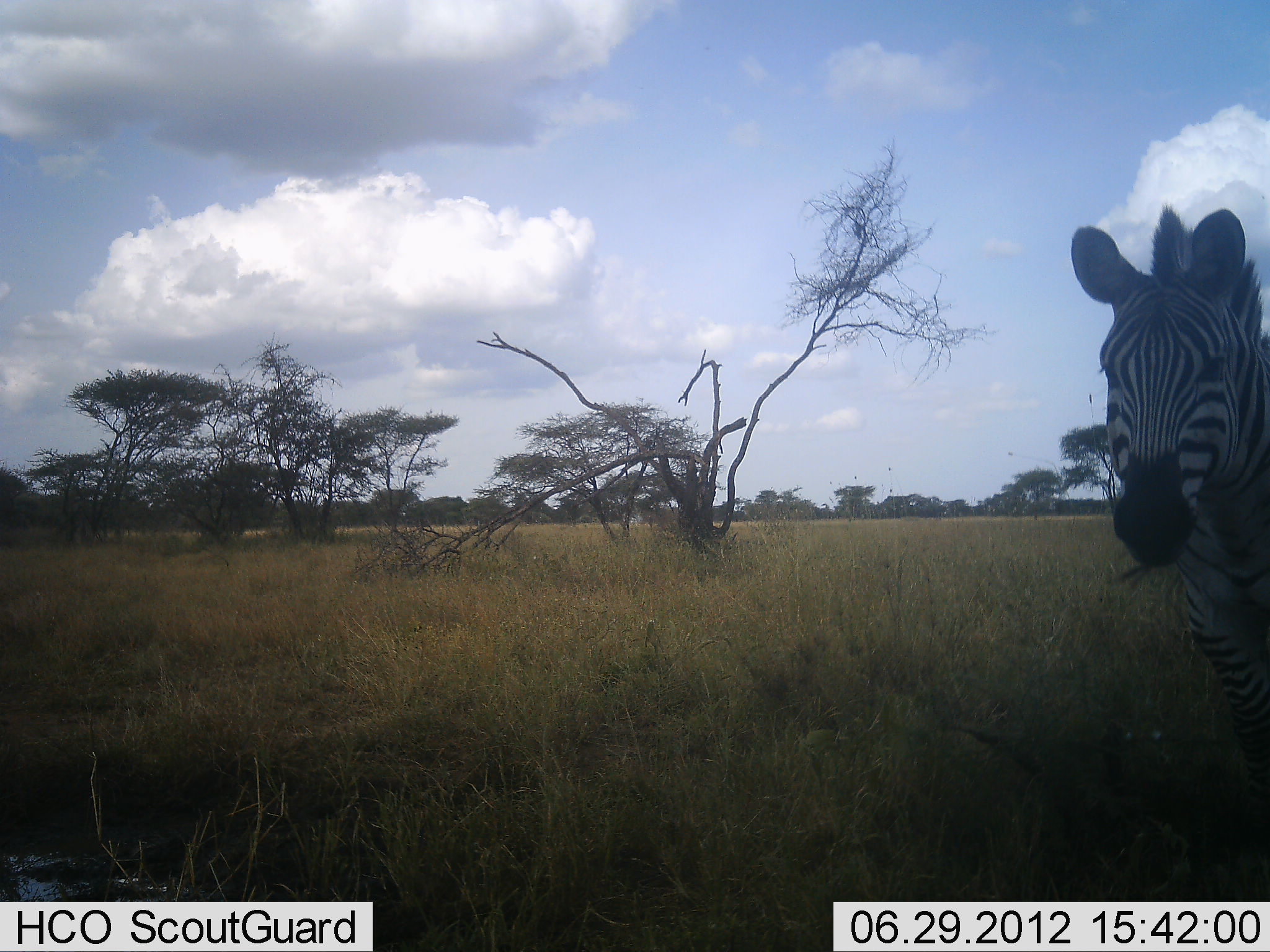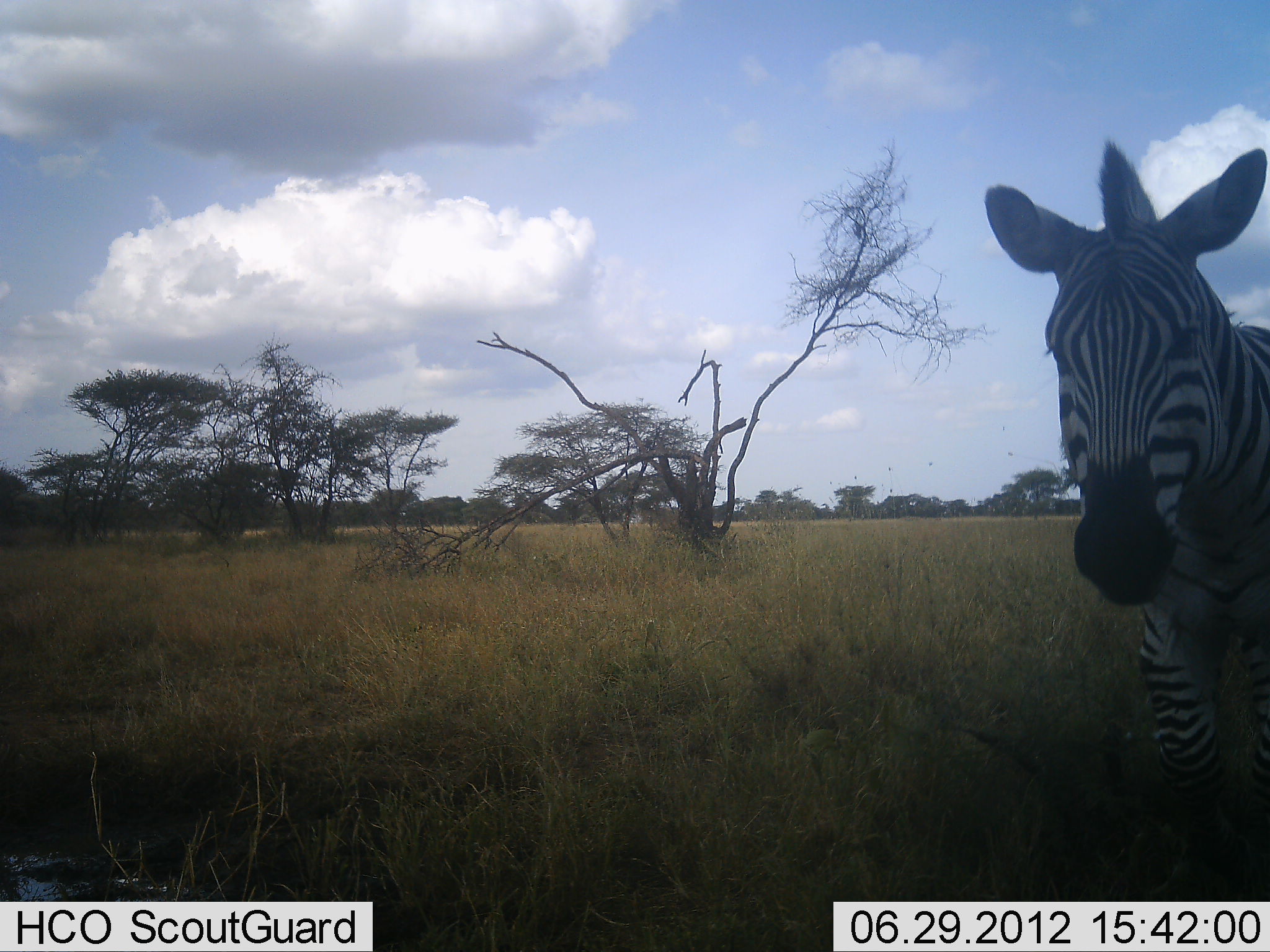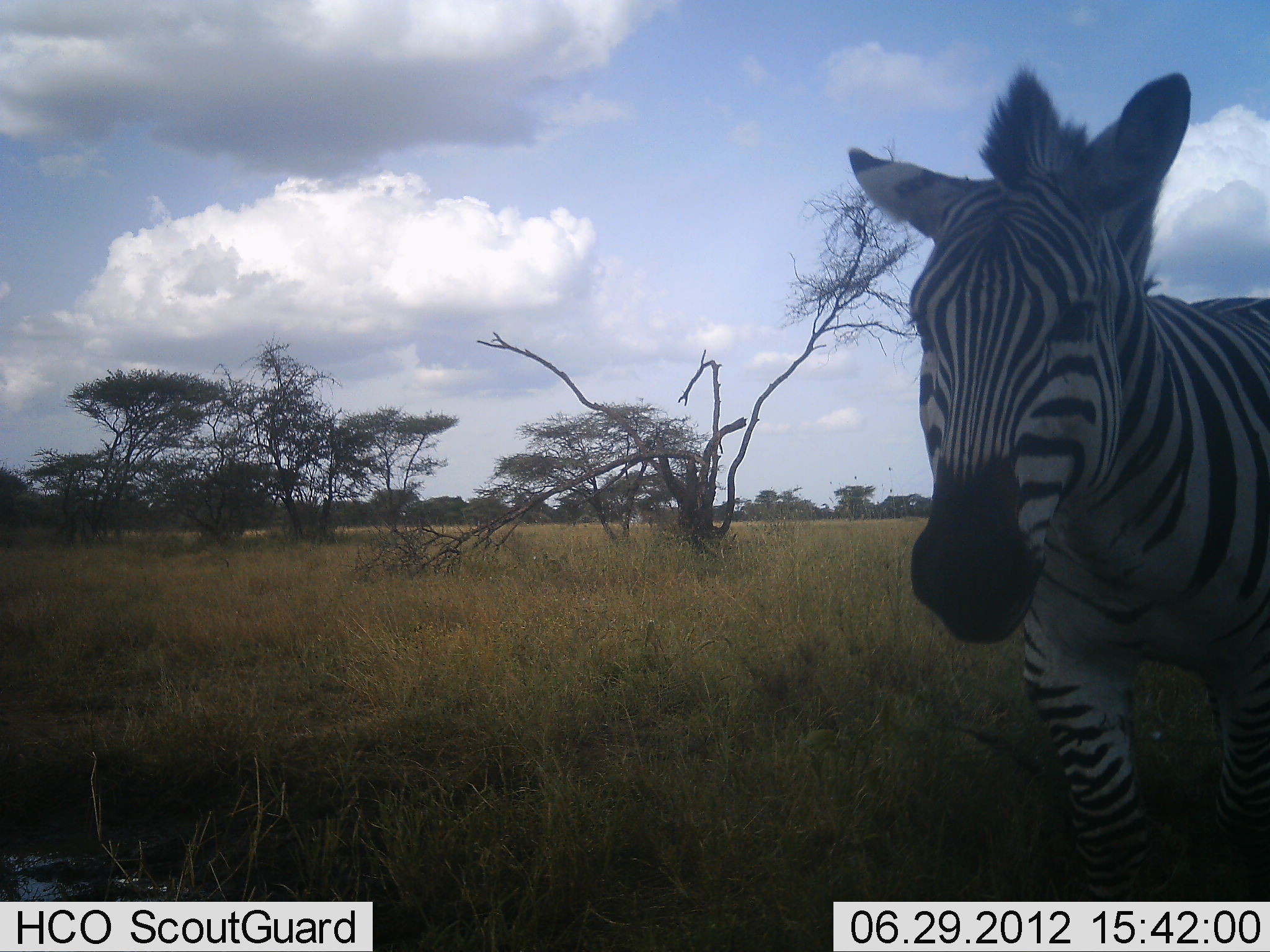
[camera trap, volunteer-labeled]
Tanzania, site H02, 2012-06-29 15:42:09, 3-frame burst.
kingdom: Animalia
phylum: Chordata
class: Mammalia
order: Perissodactyla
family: Equidae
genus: Equus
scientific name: Equus quagga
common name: plains zebra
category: zebra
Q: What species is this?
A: Zebra (plains zebra) (Equus quagga).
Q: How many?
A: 1.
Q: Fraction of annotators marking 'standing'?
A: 10%.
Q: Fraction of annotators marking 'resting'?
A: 0%.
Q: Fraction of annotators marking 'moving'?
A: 90%.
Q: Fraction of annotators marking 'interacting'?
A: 0%.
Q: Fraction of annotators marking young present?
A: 0%.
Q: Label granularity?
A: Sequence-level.